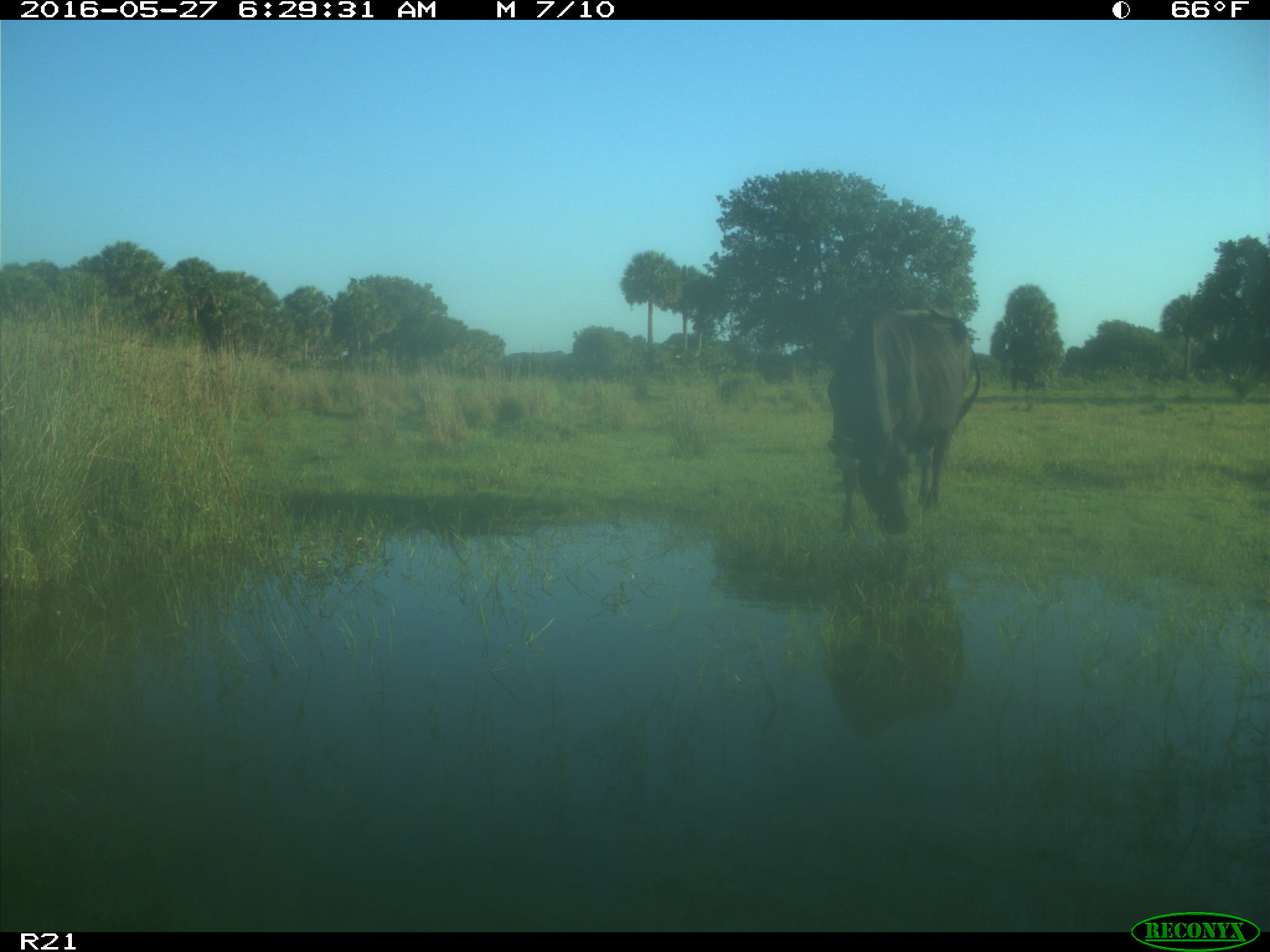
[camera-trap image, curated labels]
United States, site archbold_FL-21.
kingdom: Animalia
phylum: Chordata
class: Mammalia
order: Artiodactyla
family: Bovidae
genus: Bos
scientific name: Bos taurus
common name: domestic cow